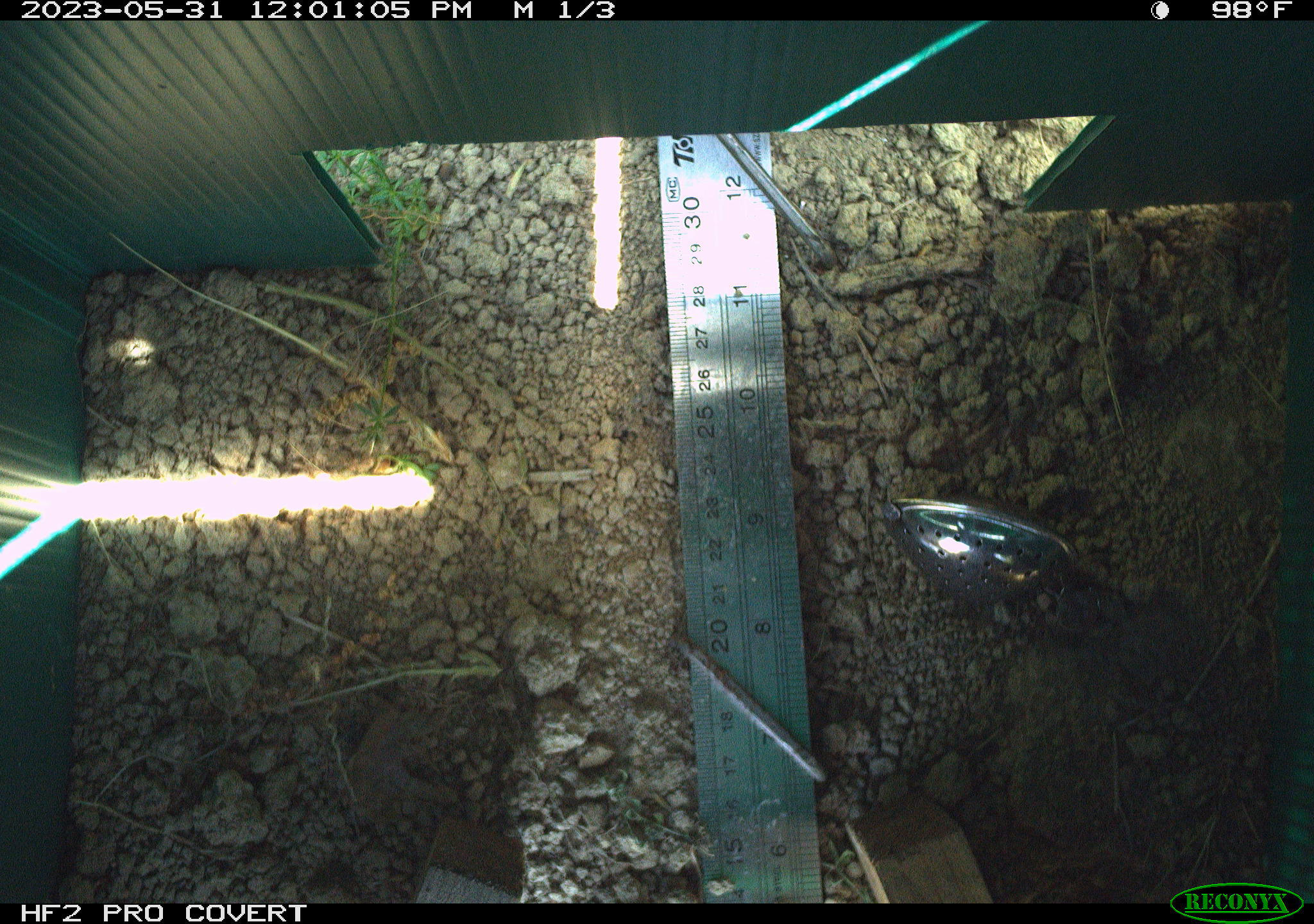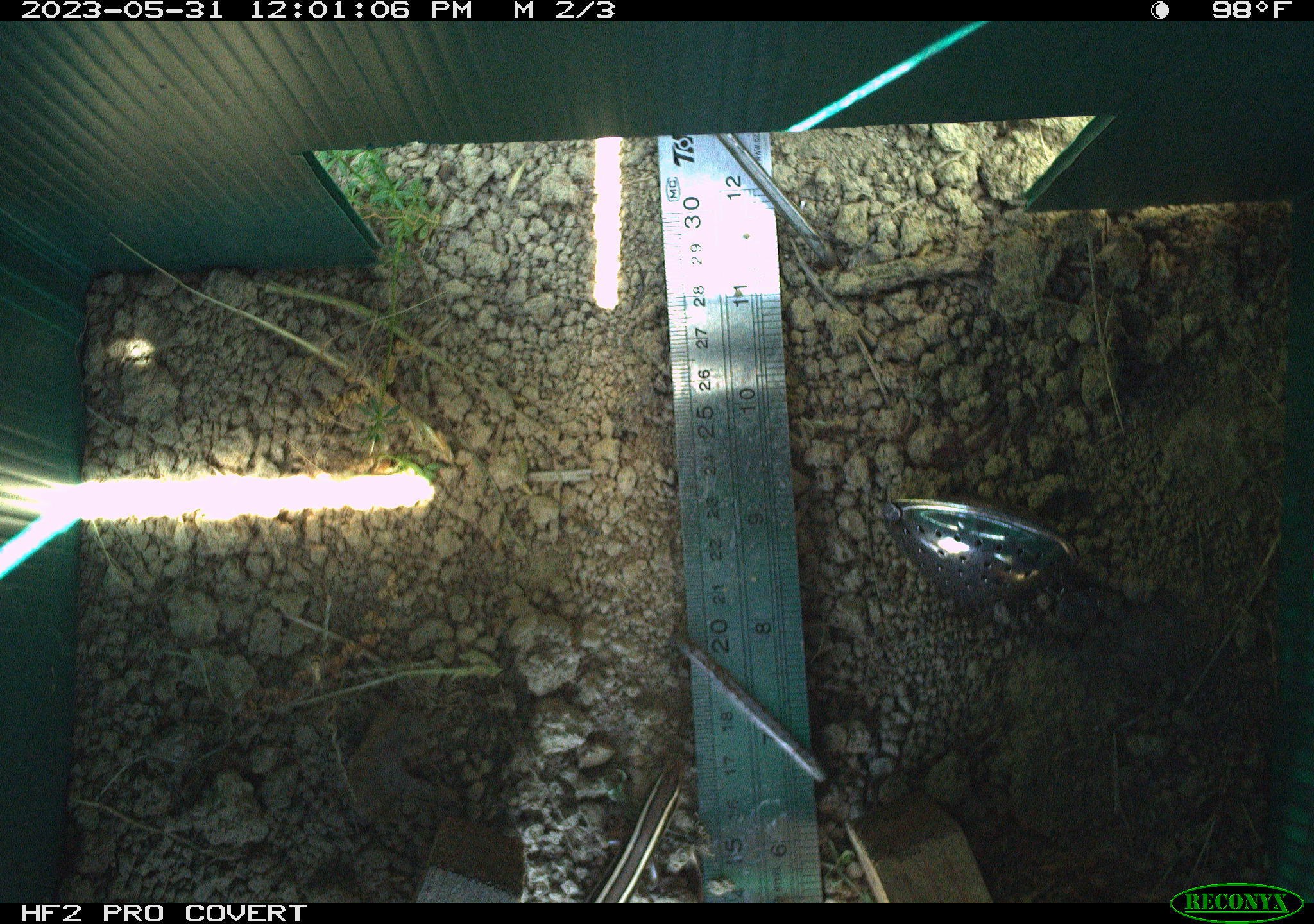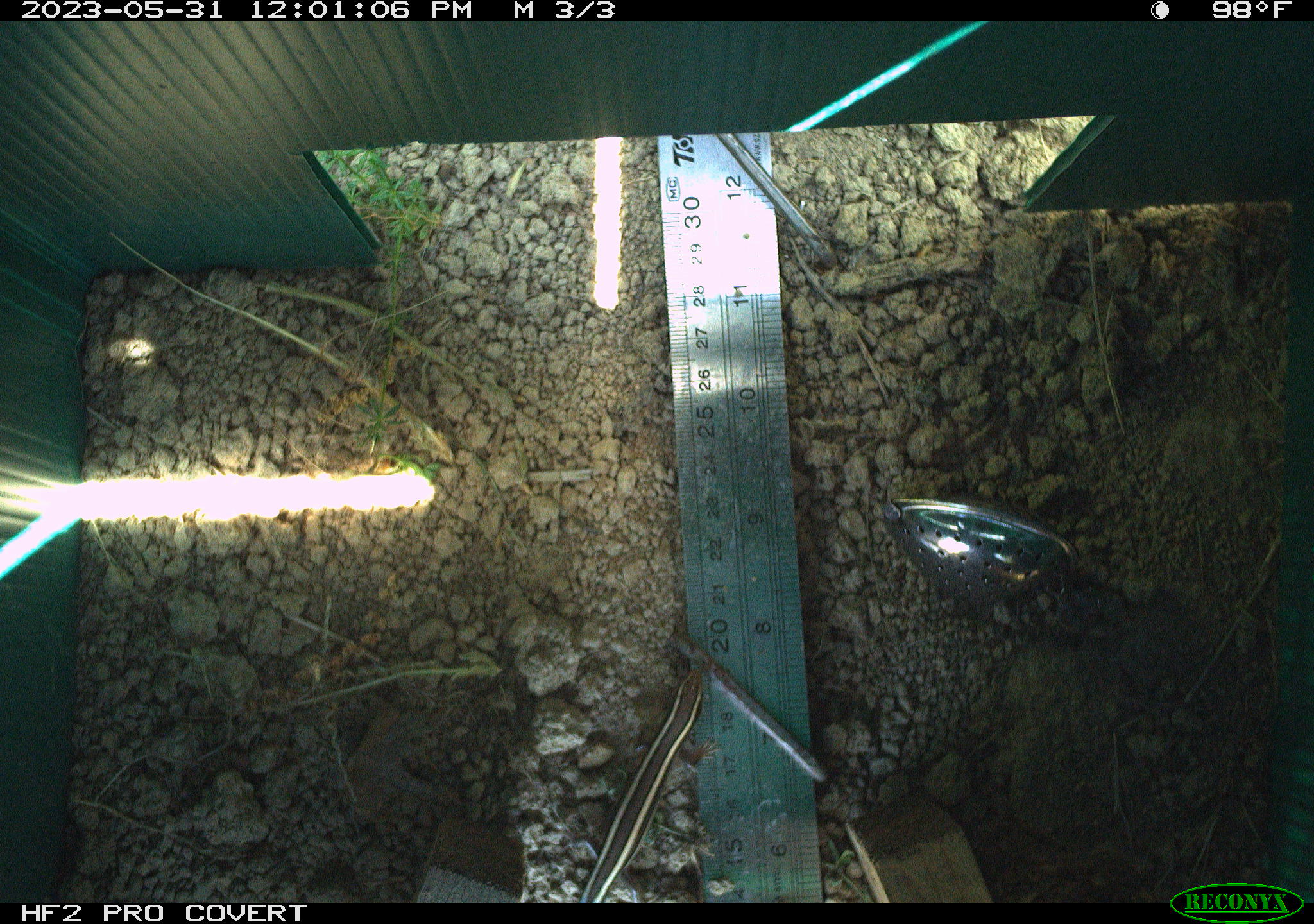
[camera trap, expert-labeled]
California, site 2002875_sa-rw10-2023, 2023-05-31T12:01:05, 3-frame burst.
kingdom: Animalia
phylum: Chordata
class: Reptilia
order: Squamata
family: Scincidae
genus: Plestiodon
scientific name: Plestiodon skiltonianus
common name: western skink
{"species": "western skink (Plestiodon skiltonianus)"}